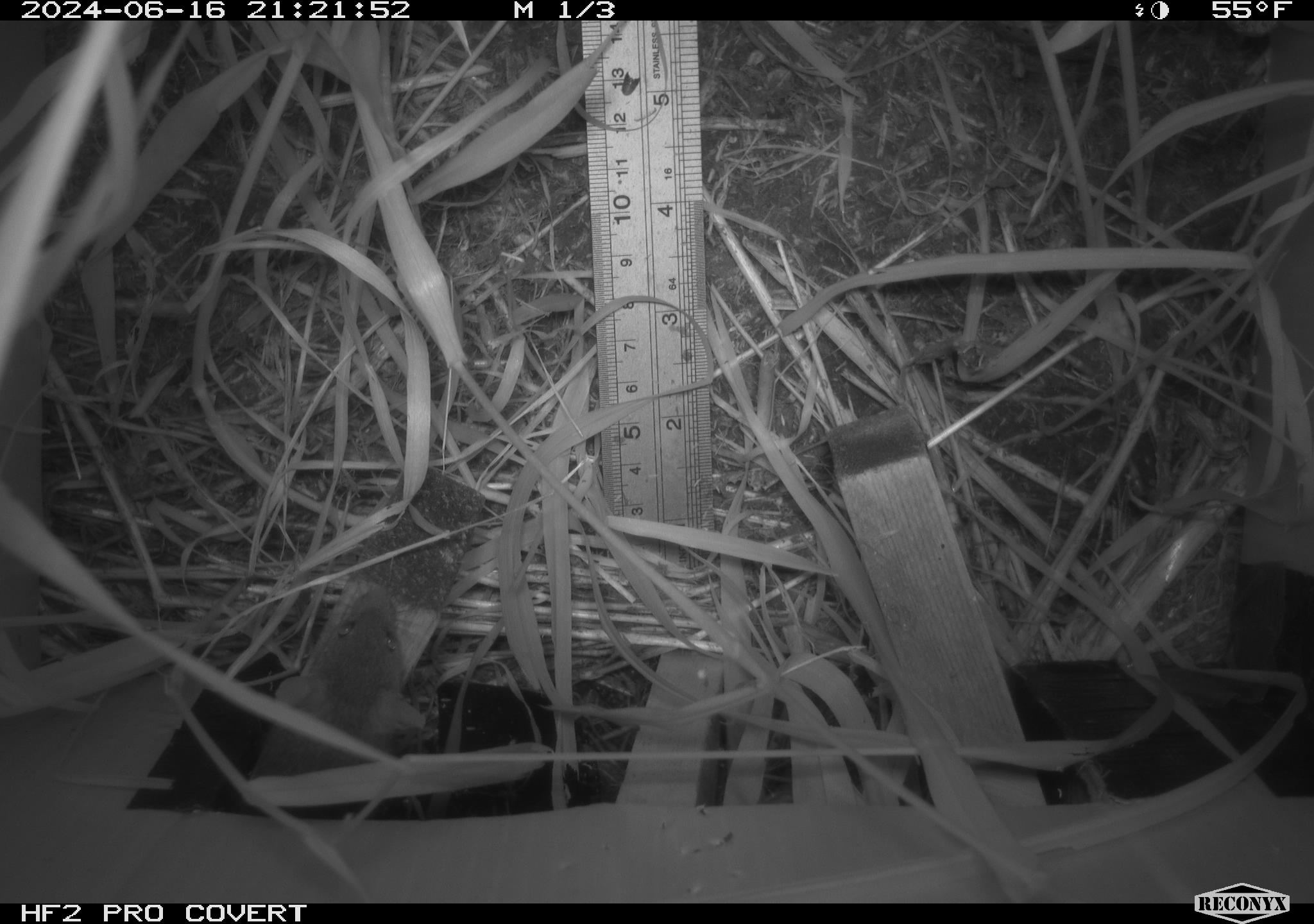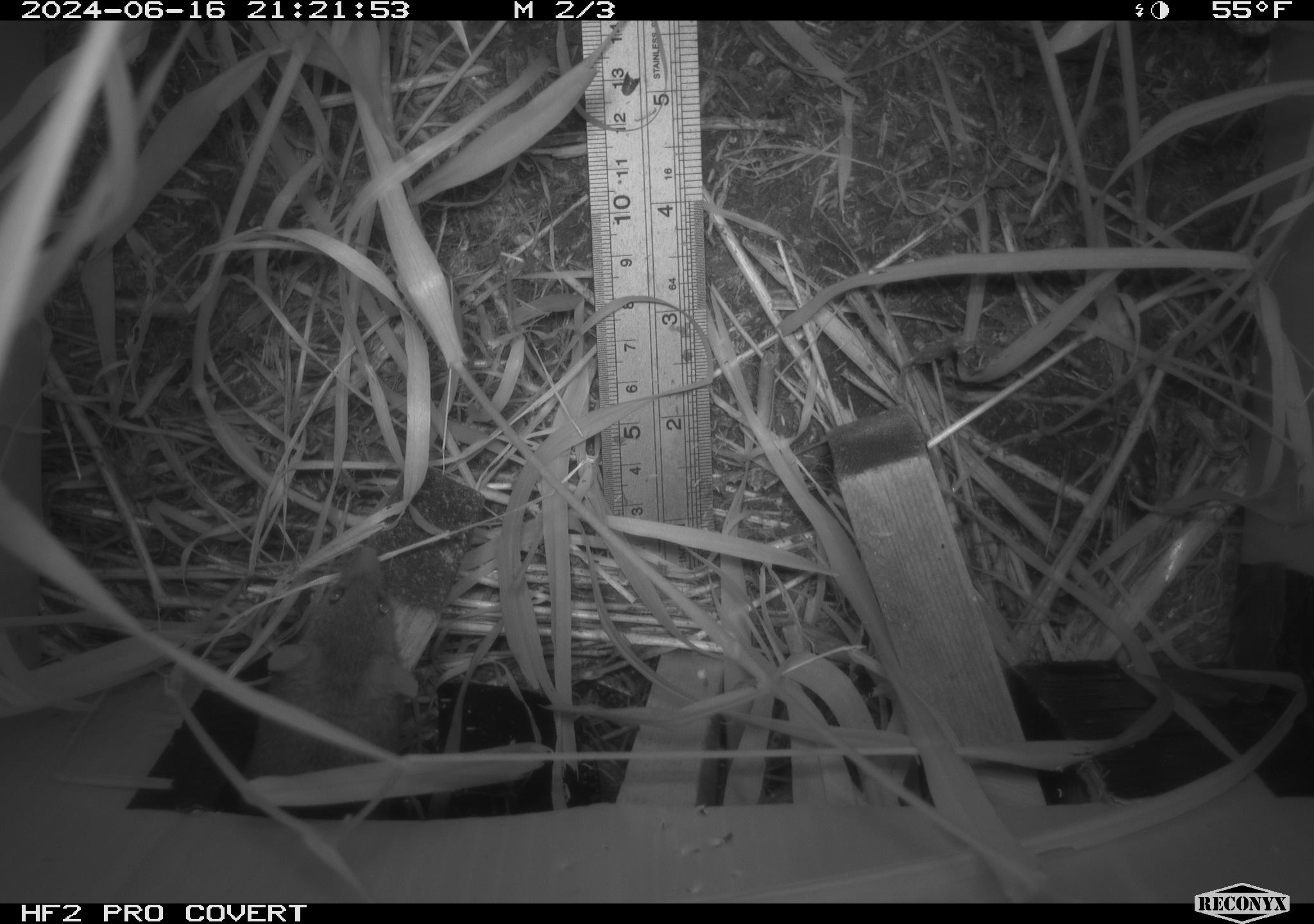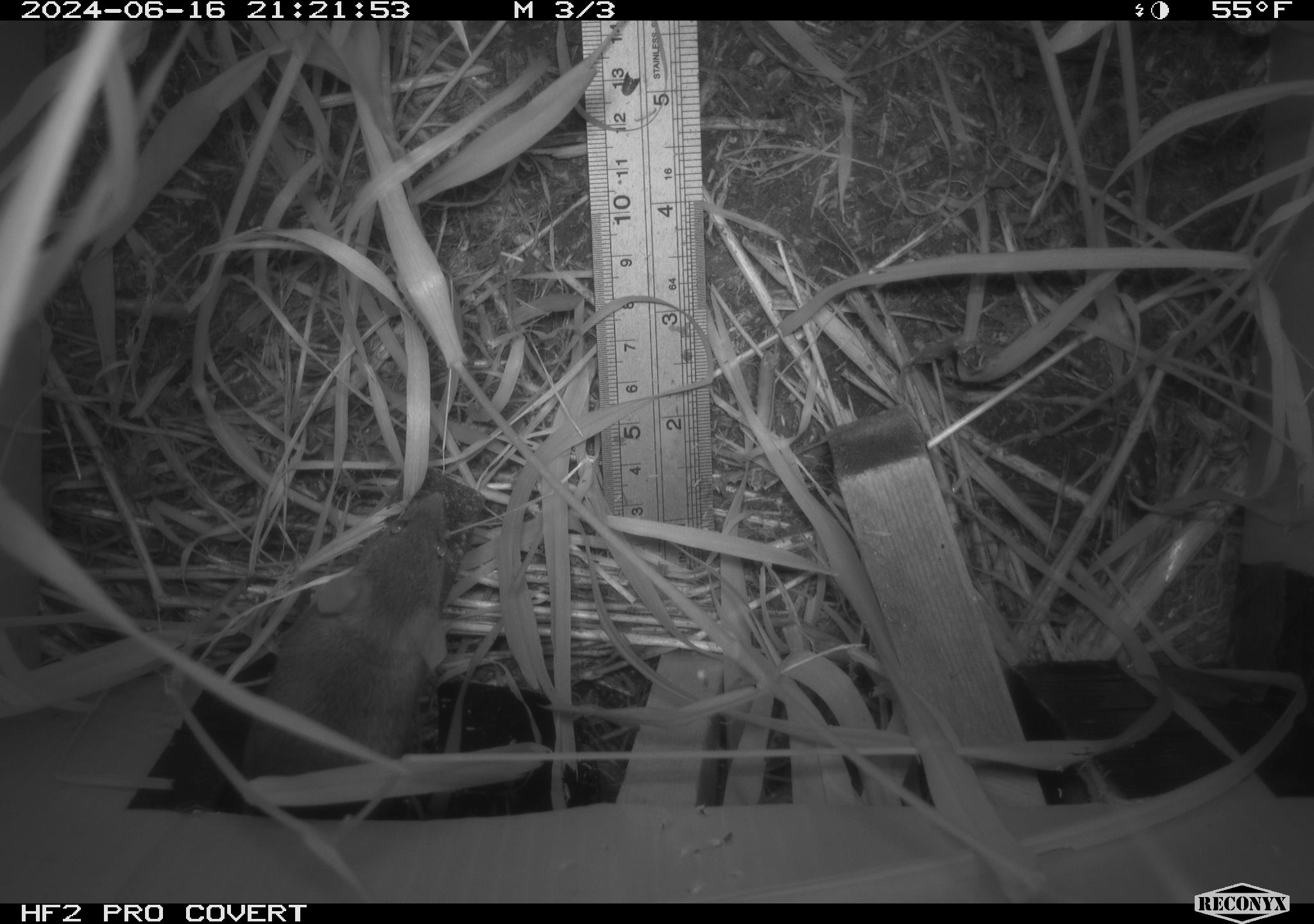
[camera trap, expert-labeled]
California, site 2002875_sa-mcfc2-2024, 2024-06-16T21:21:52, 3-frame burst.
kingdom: Animalia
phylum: Chordata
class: Mammalia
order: Rodentia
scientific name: Rodentia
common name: rodent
Rodent (Rodentia).